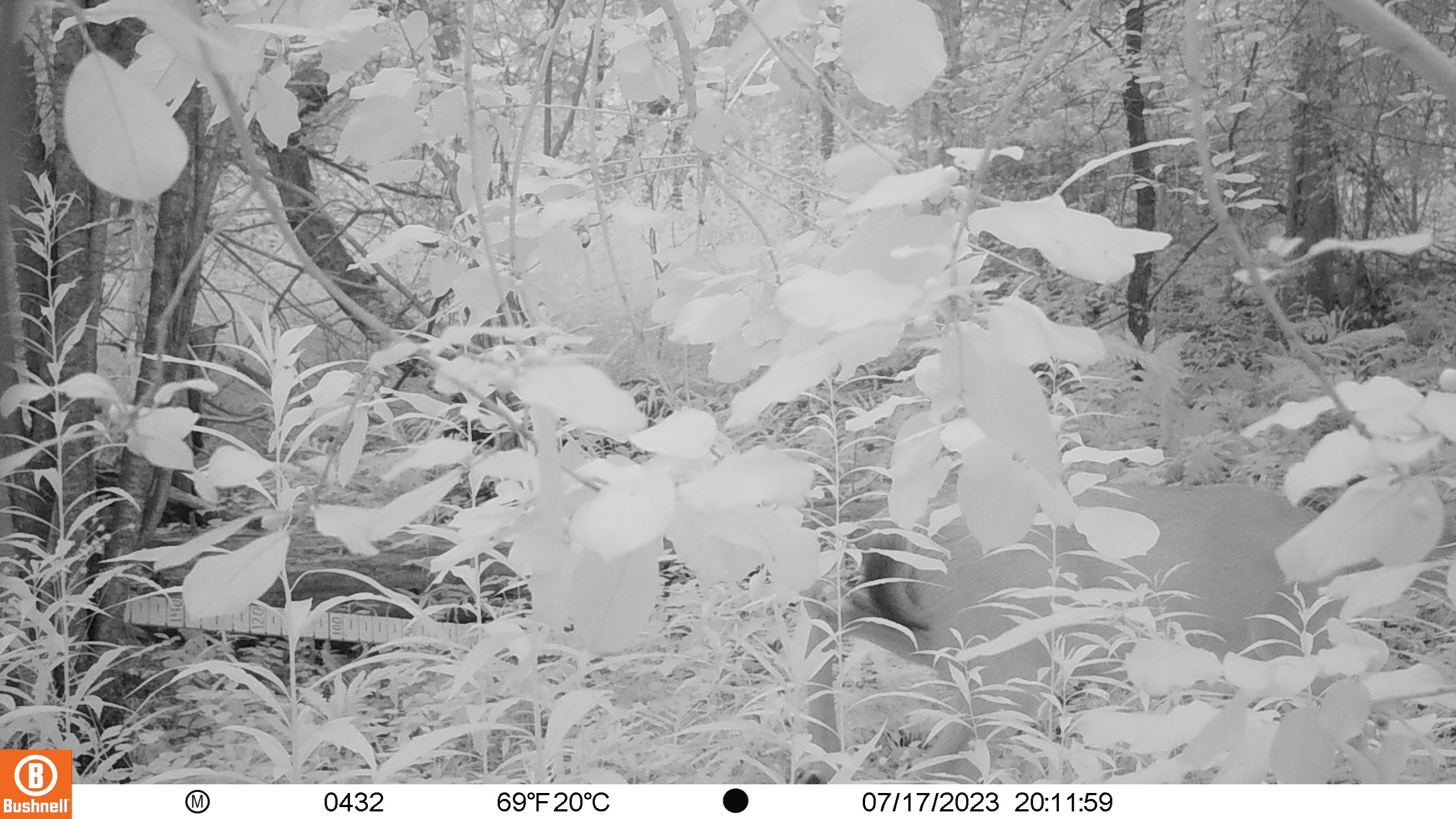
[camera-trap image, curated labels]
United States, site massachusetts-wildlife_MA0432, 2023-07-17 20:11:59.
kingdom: Animalia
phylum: Chordata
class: Mammalia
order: Artiodactyla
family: Cervidae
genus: Odocoileus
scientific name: Odocoileus virginianus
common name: white-tailed deer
White-tailed deer (Odocoileus virginianus).